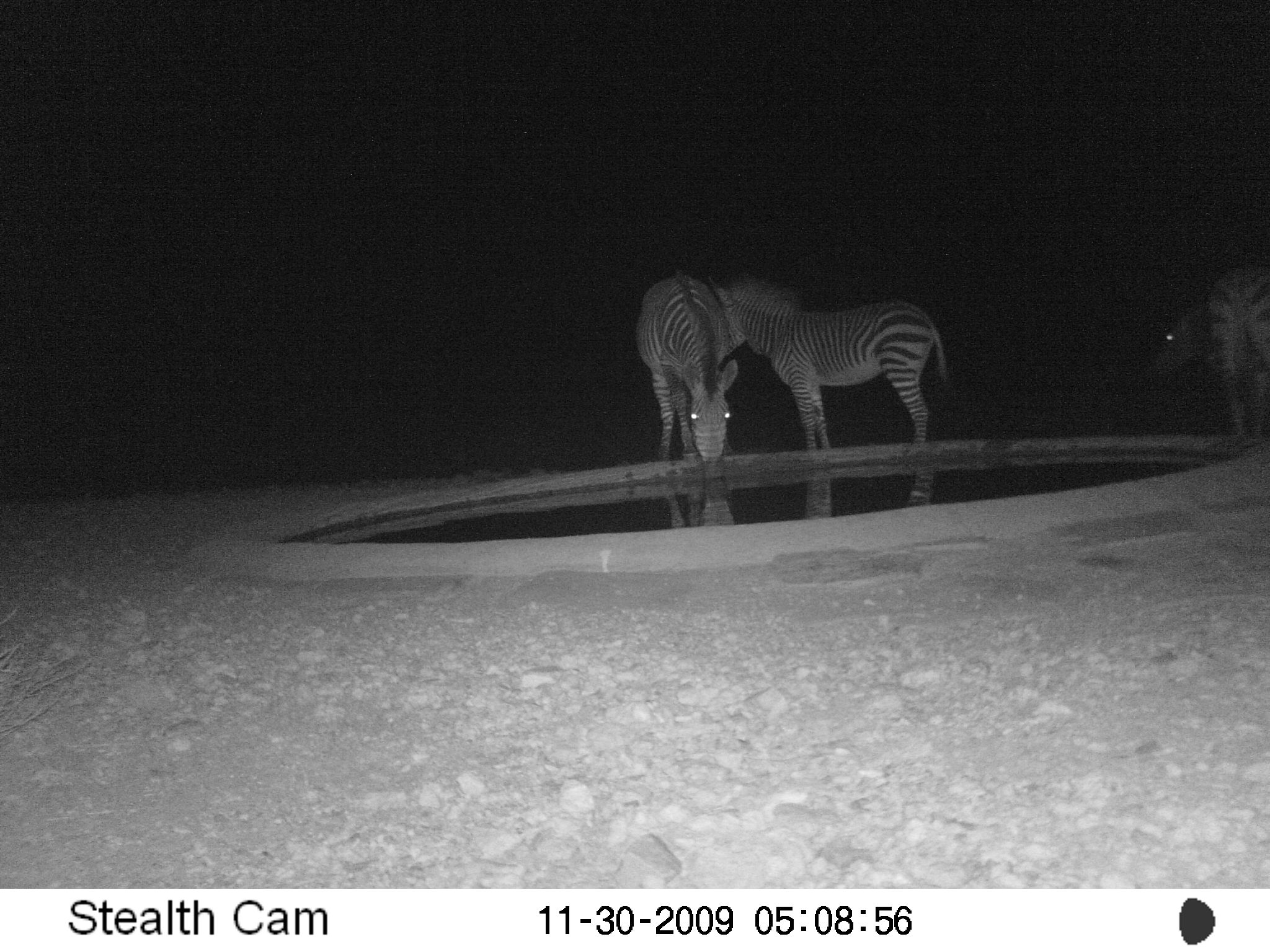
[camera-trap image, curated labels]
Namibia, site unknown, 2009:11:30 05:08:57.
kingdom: Animalia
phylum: Chordata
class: Mammalia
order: Perissodactyla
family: Equidae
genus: Equus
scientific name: Equus zebra hartmannae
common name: hartmann's mountain zebra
Equus zebra hartmannae (hartmann's mountain zebra).